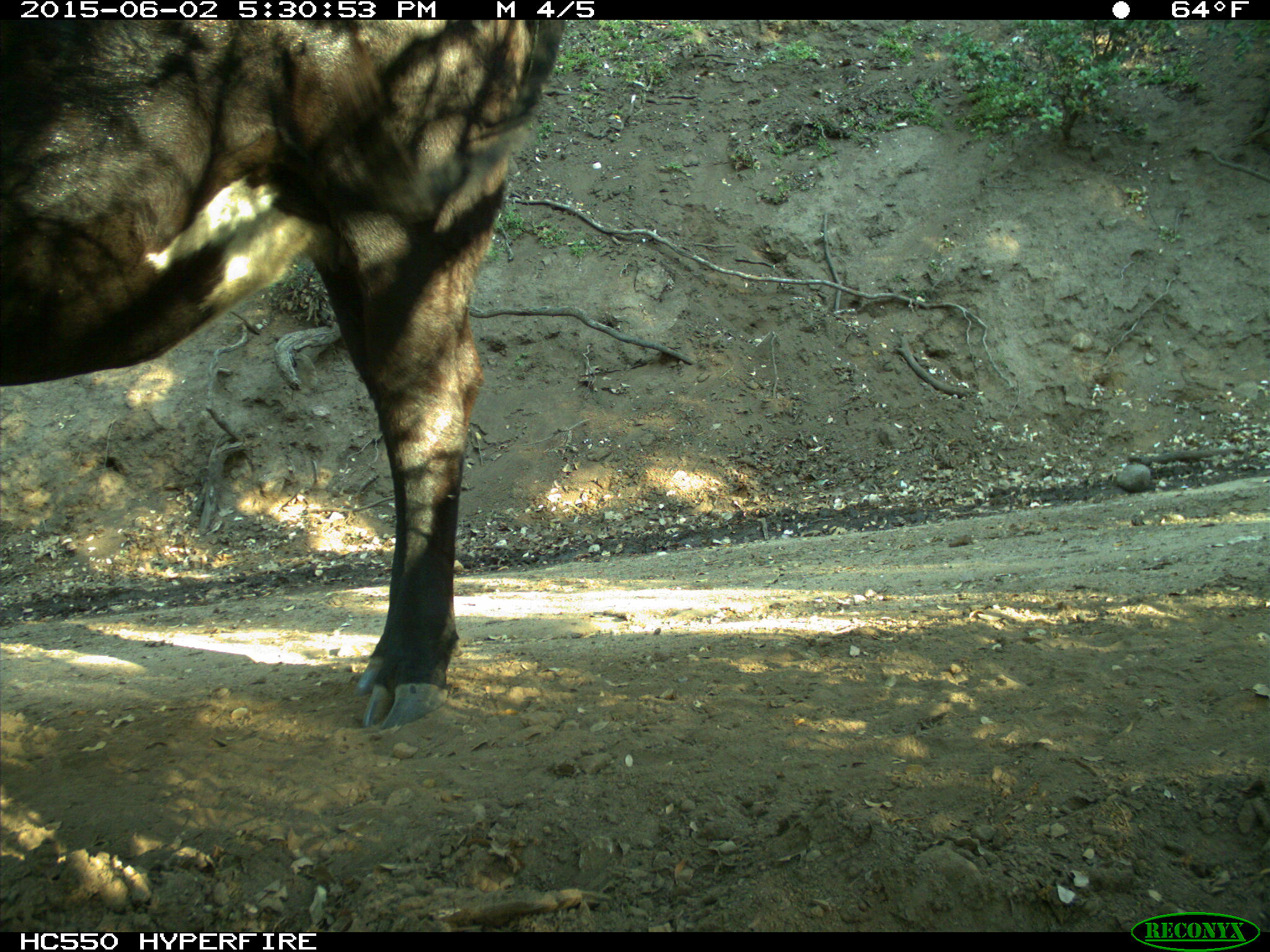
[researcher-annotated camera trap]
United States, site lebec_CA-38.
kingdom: Animalia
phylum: Chordata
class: Mammalia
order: Artiodactyla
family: Bovidae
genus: Bos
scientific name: Bos taurus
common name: domestic cow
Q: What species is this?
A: Bos taurus (domestic cow).